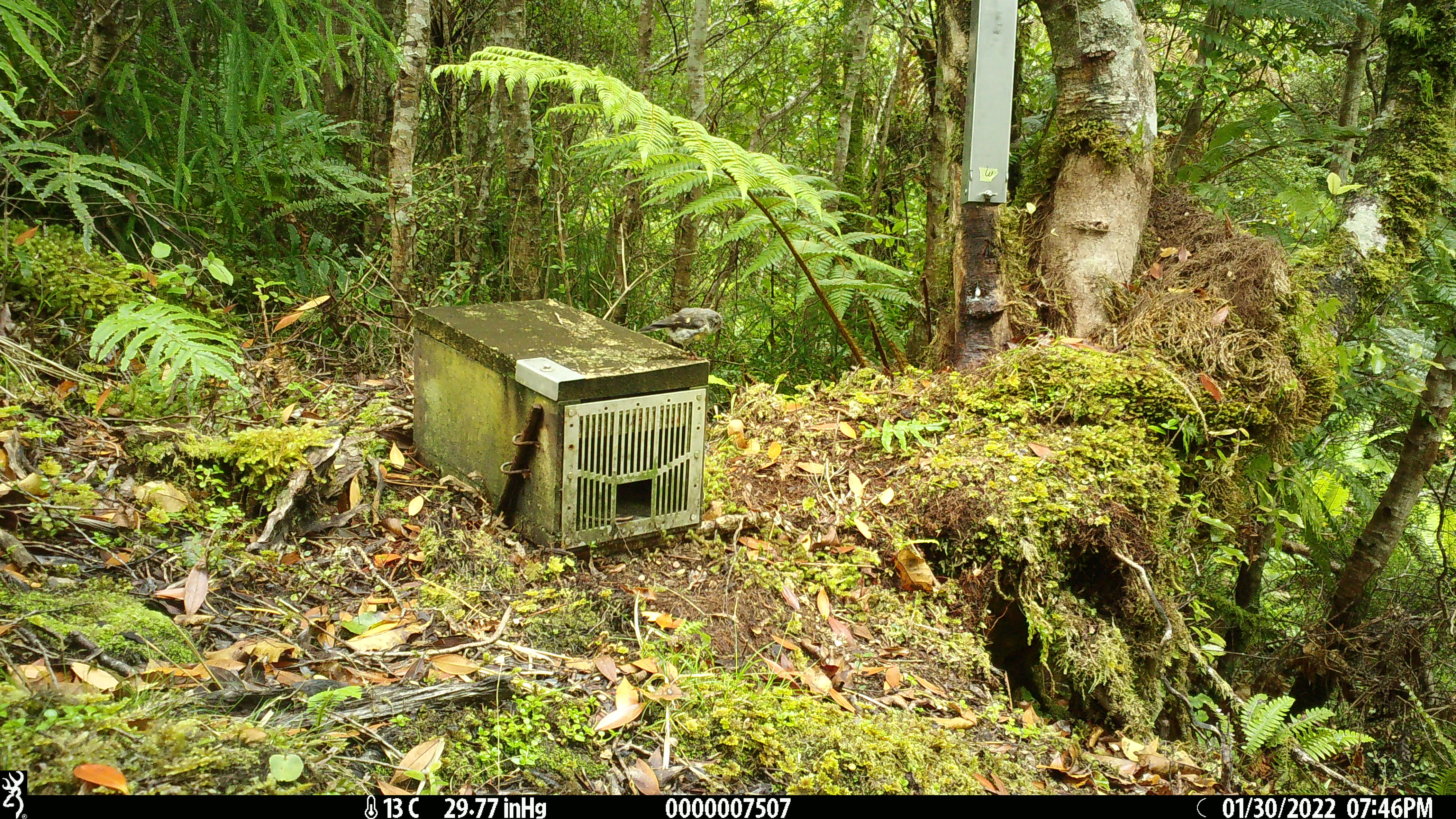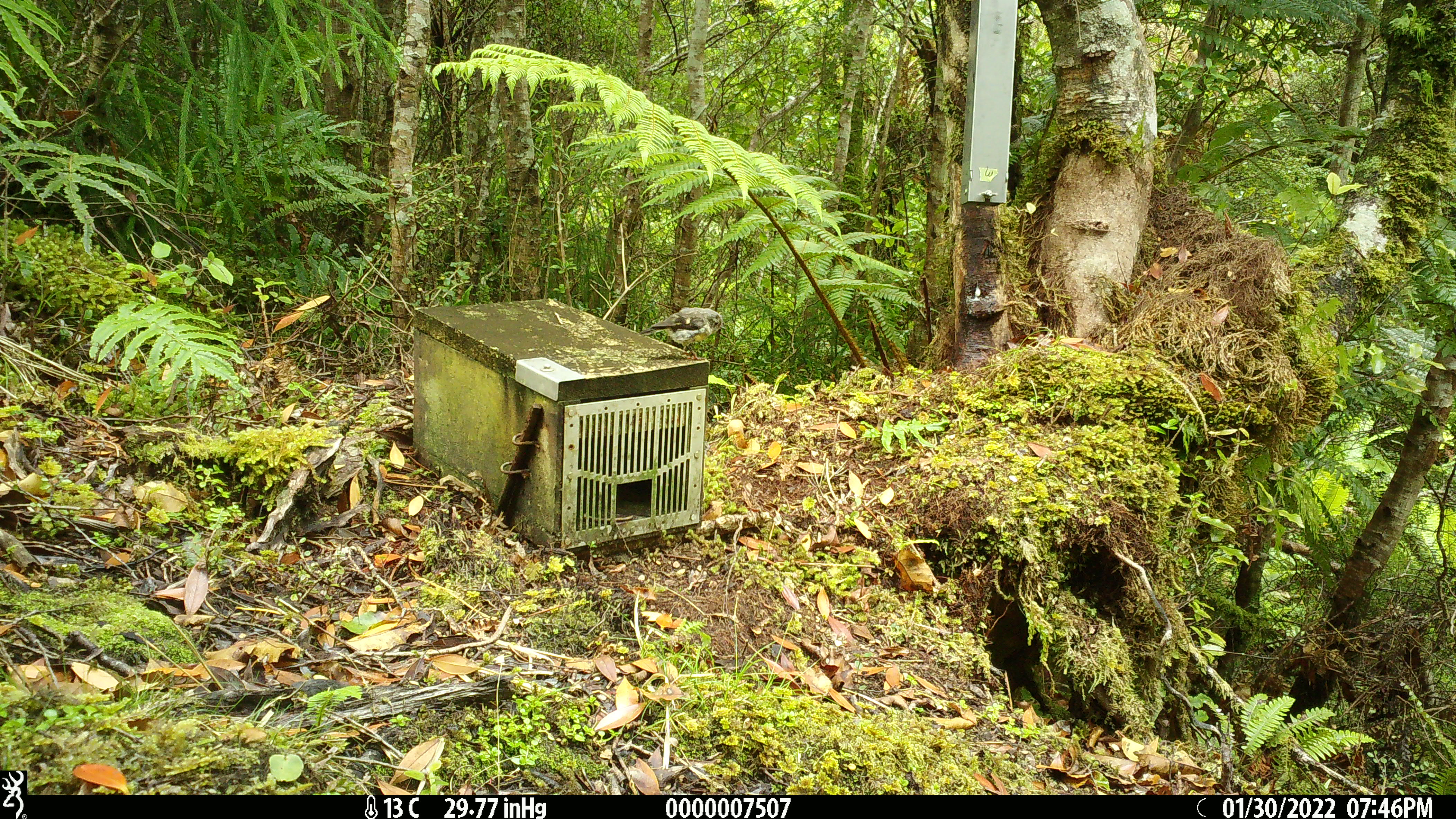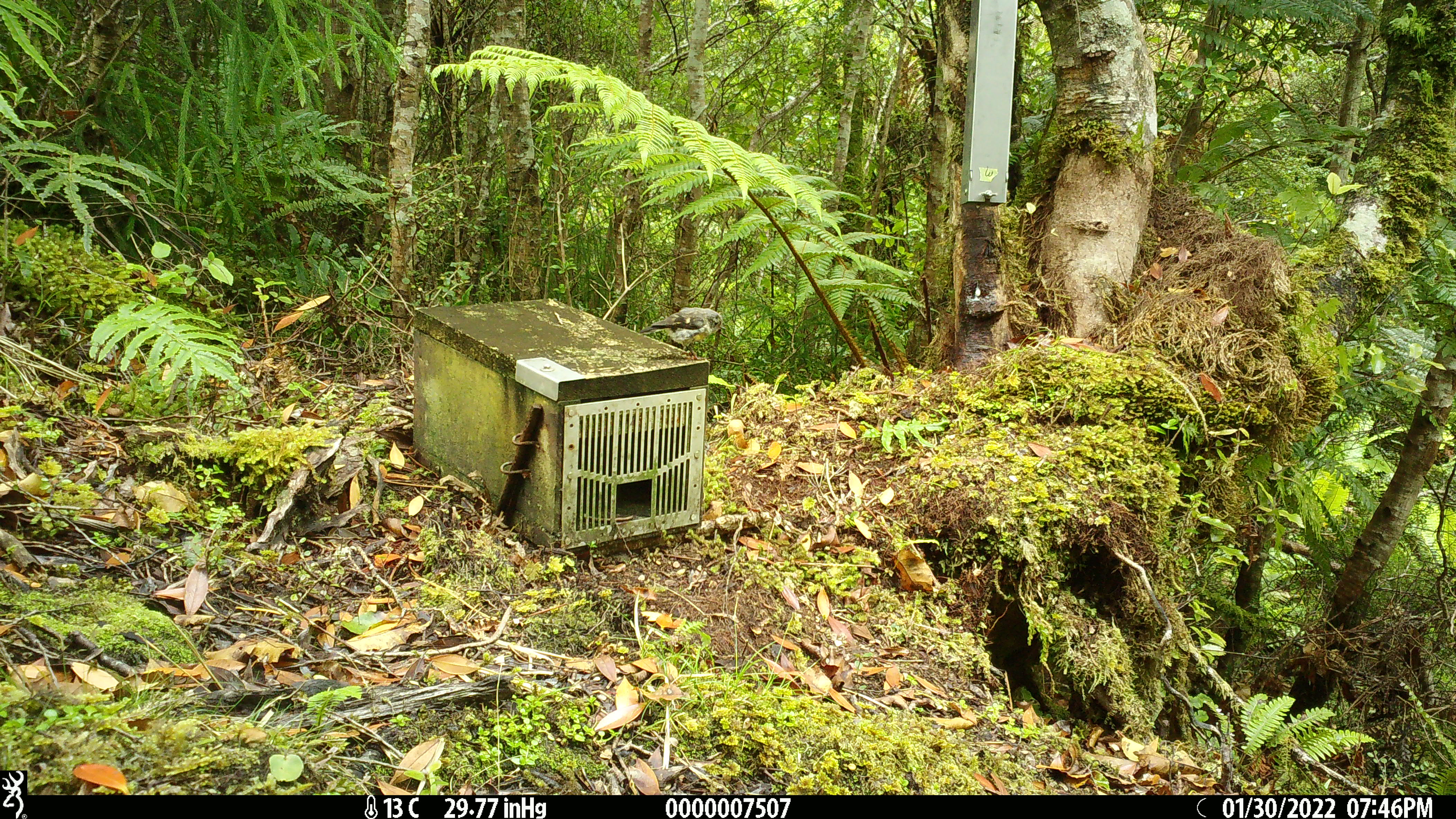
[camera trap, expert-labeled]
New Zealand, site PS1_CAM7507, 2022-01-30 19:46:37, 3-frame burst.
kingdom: Animalia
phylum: Chordata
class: Aves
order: Passeriformes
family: Petroicidae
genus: Petroica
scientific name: Petroica macrocephala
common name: tomtit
Tomtit (Petroica macrocephala).